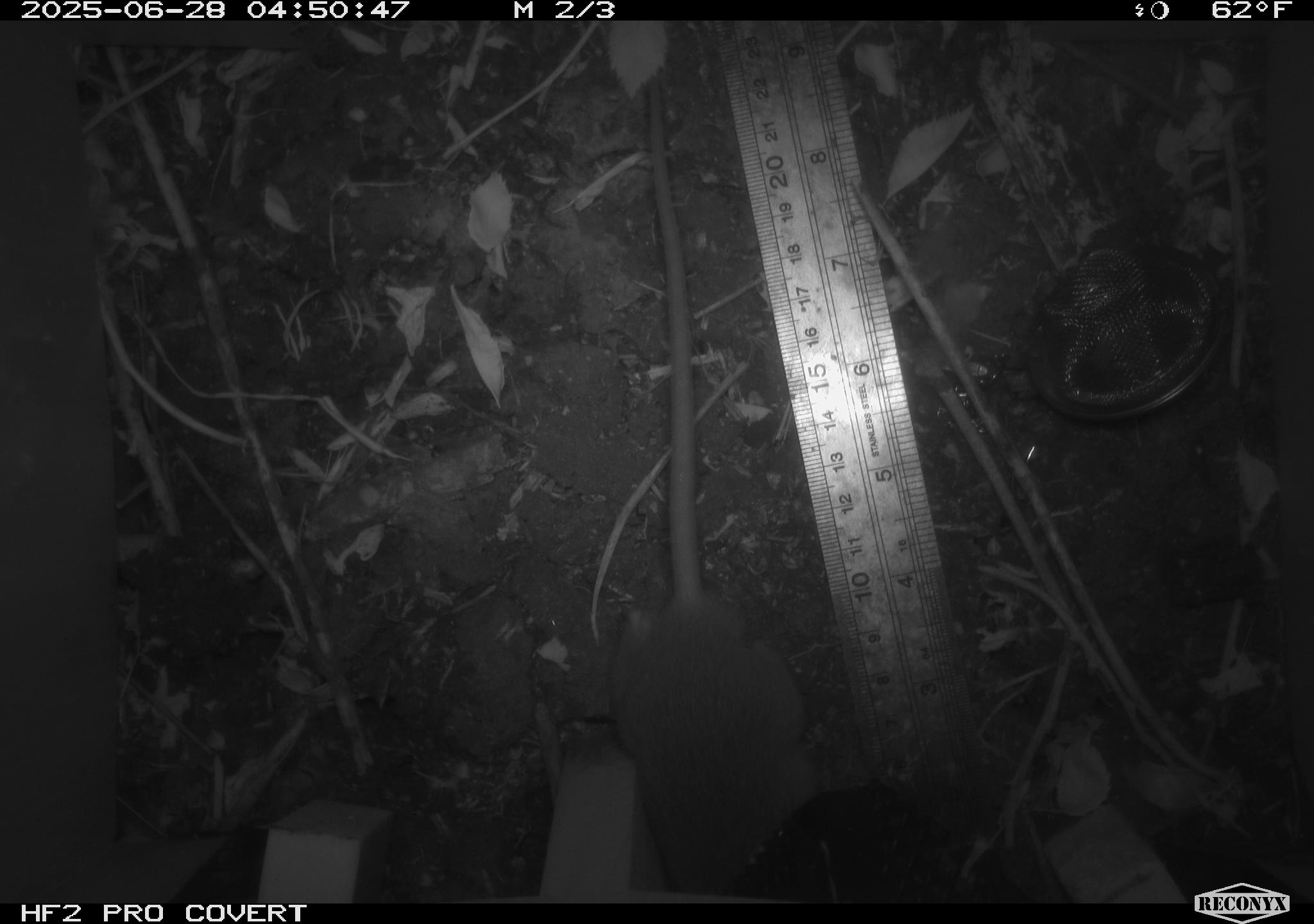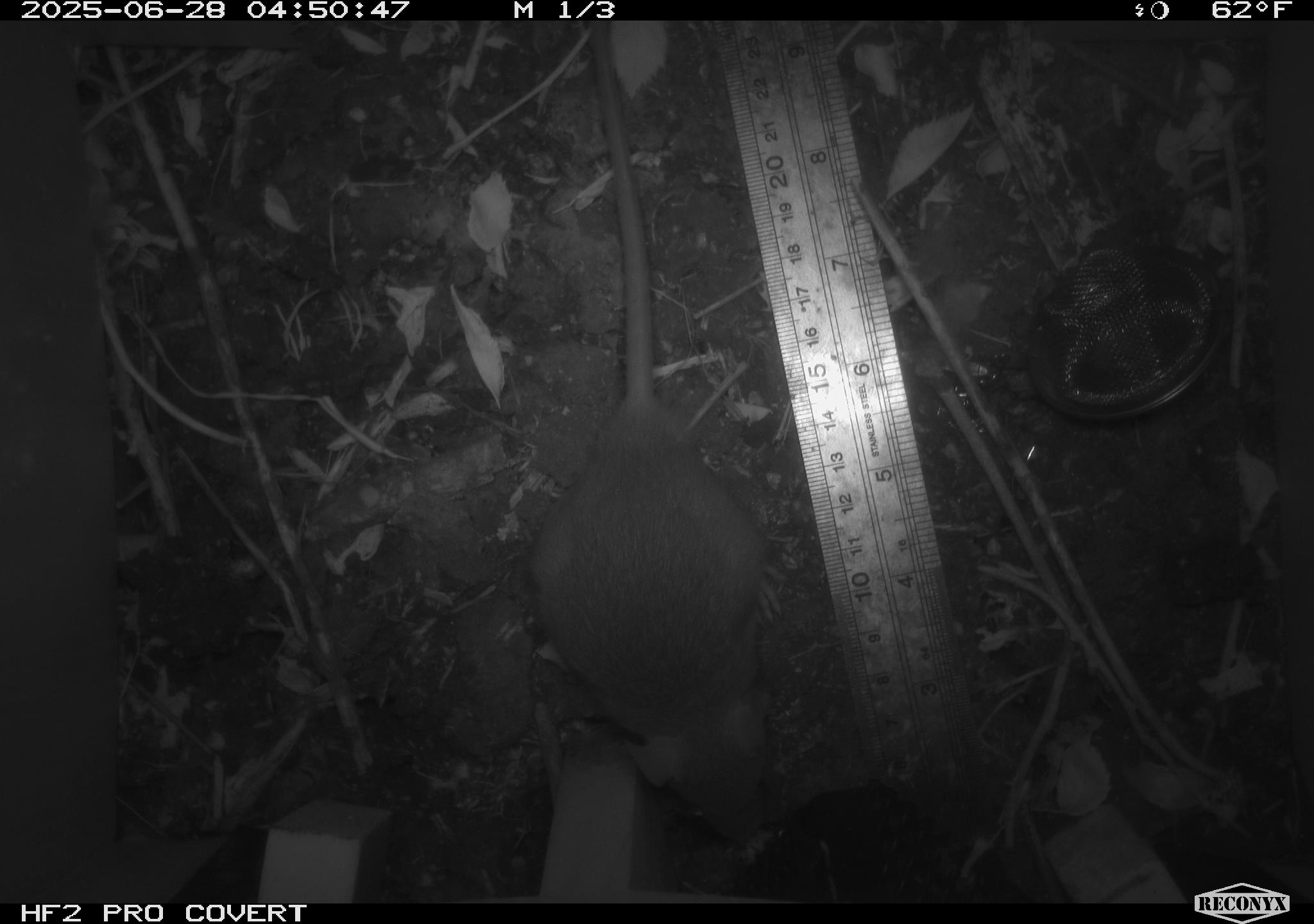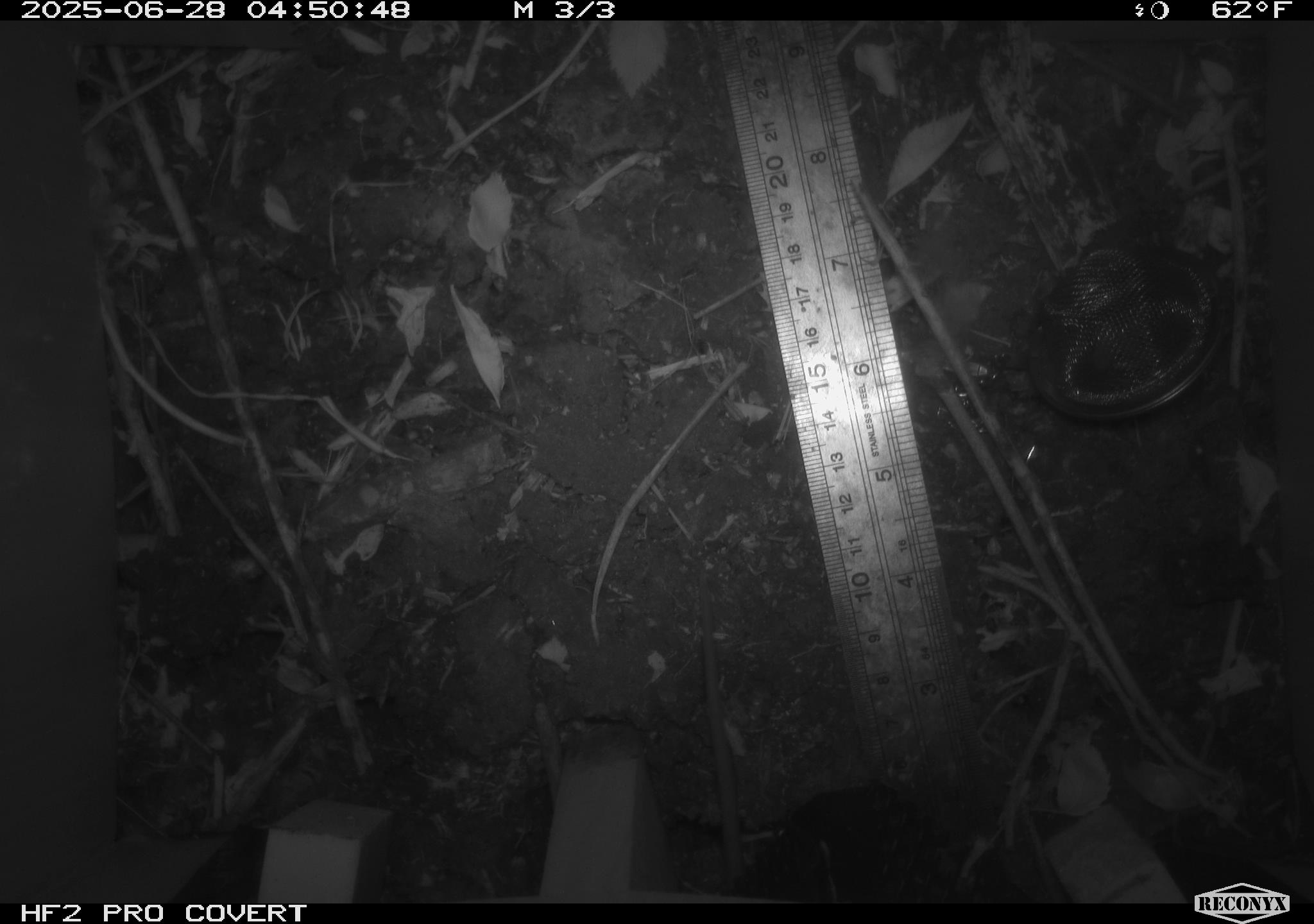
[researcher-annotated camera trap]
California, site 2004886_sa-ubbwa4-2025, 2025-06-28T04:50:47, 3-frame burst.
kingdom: Animalia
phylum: Chordata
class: Mammalia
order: Rodentia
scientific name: Rodentia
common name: rodent